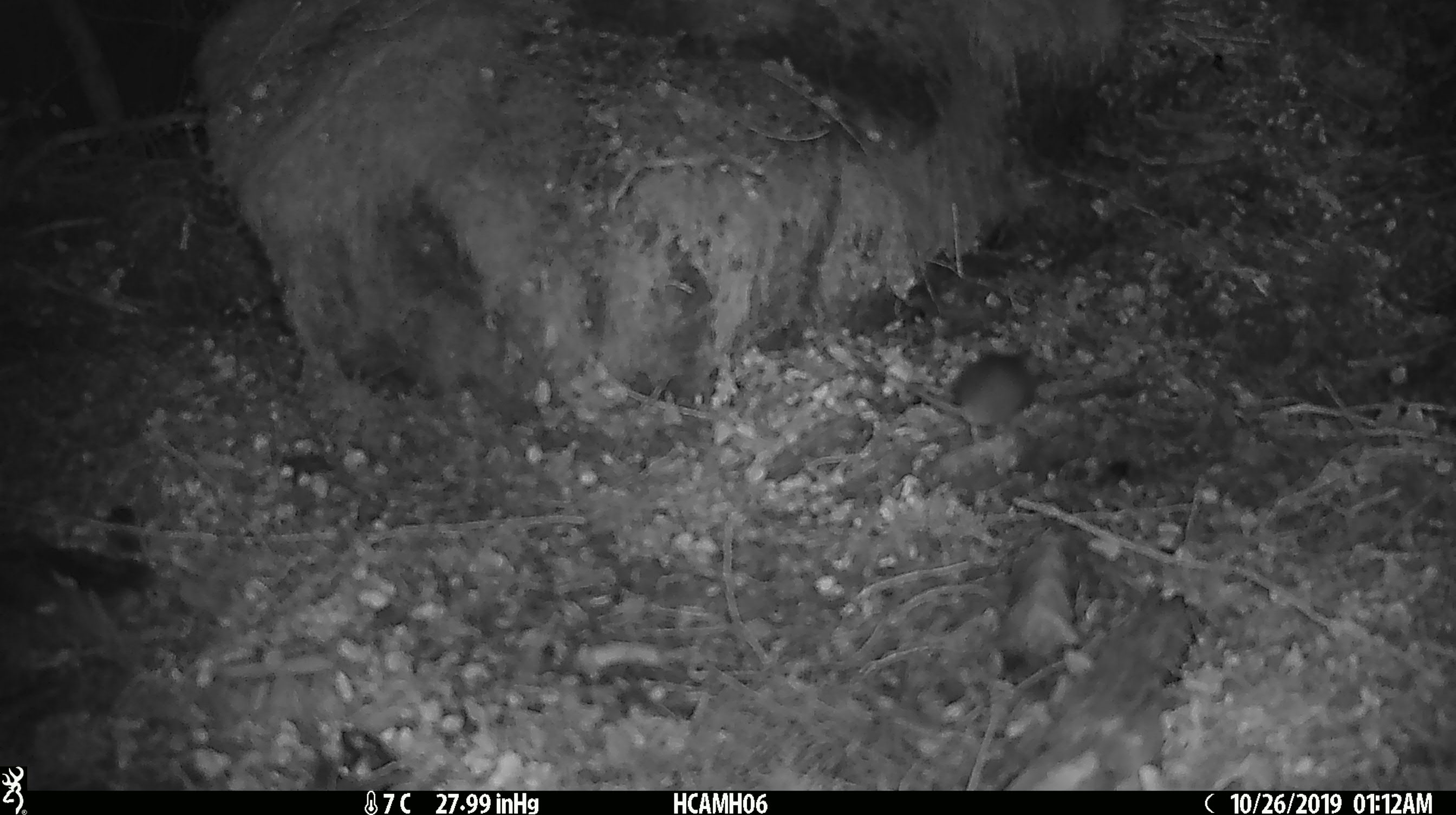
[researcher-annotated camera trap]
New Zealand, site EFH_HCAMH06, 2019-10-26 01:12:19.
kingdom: Animalia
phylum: Chordata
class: Mammalia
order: Rodentia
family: Muridae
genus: Mus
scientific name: Mus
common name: mouse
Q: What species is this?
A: Mouse (Mus).